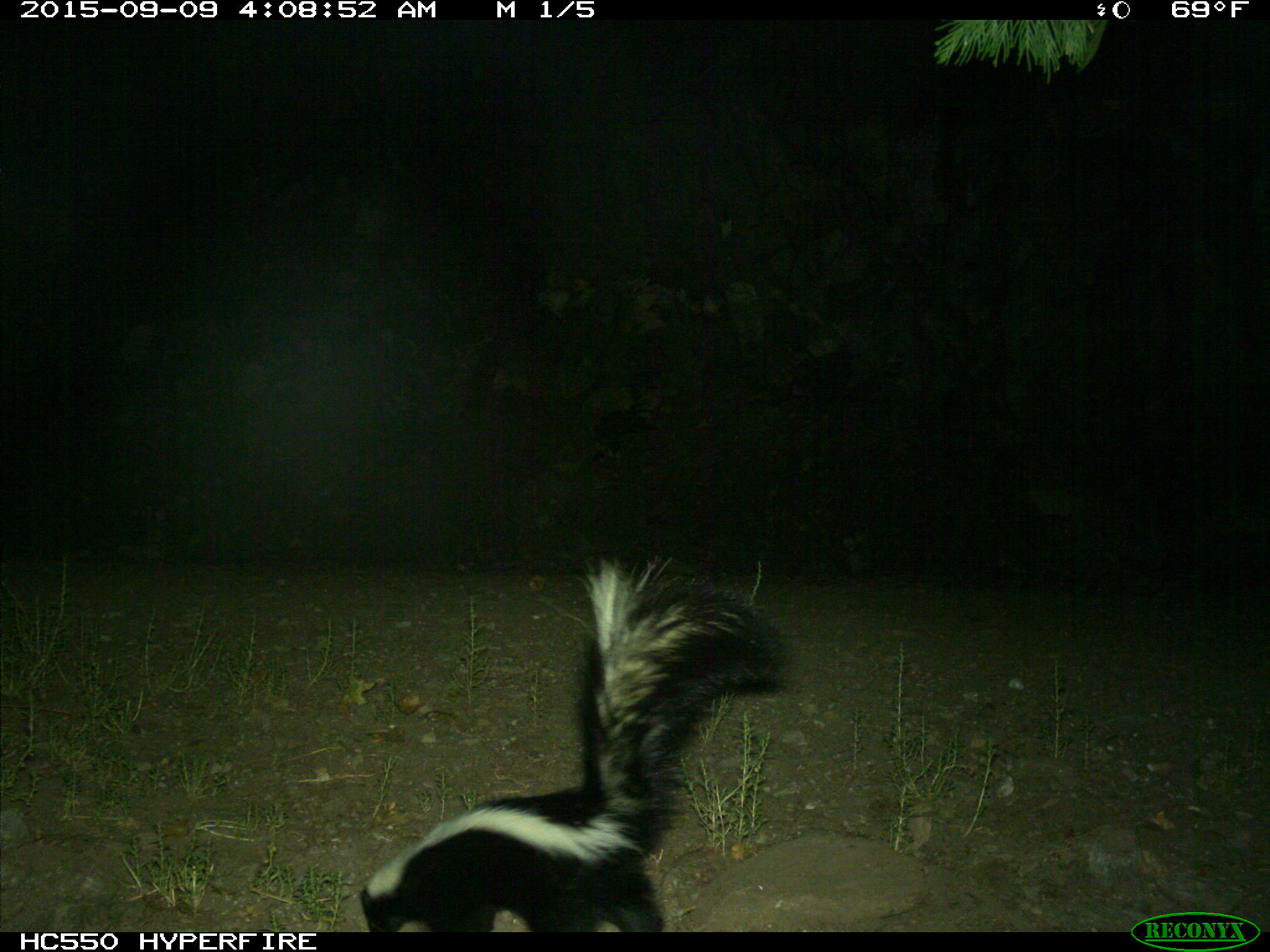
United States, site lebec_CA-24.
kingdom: Animalia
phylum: Chordata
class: Mammalia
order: Carnivora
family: Mephitidae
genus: Mephitis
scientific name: Mephitis mephitis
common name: striped skunk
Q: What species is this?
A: Mephitis mephitis (striped skunk).